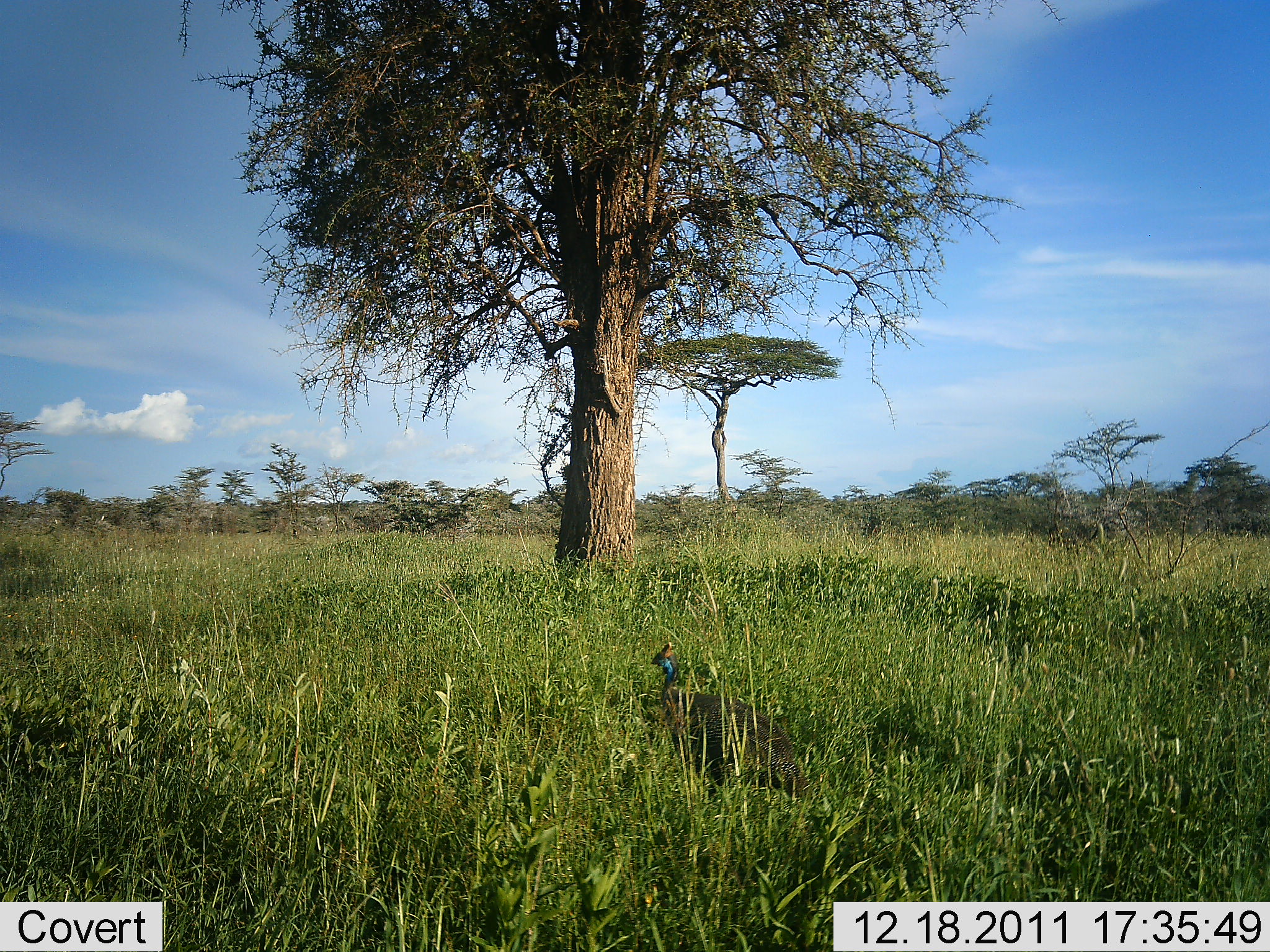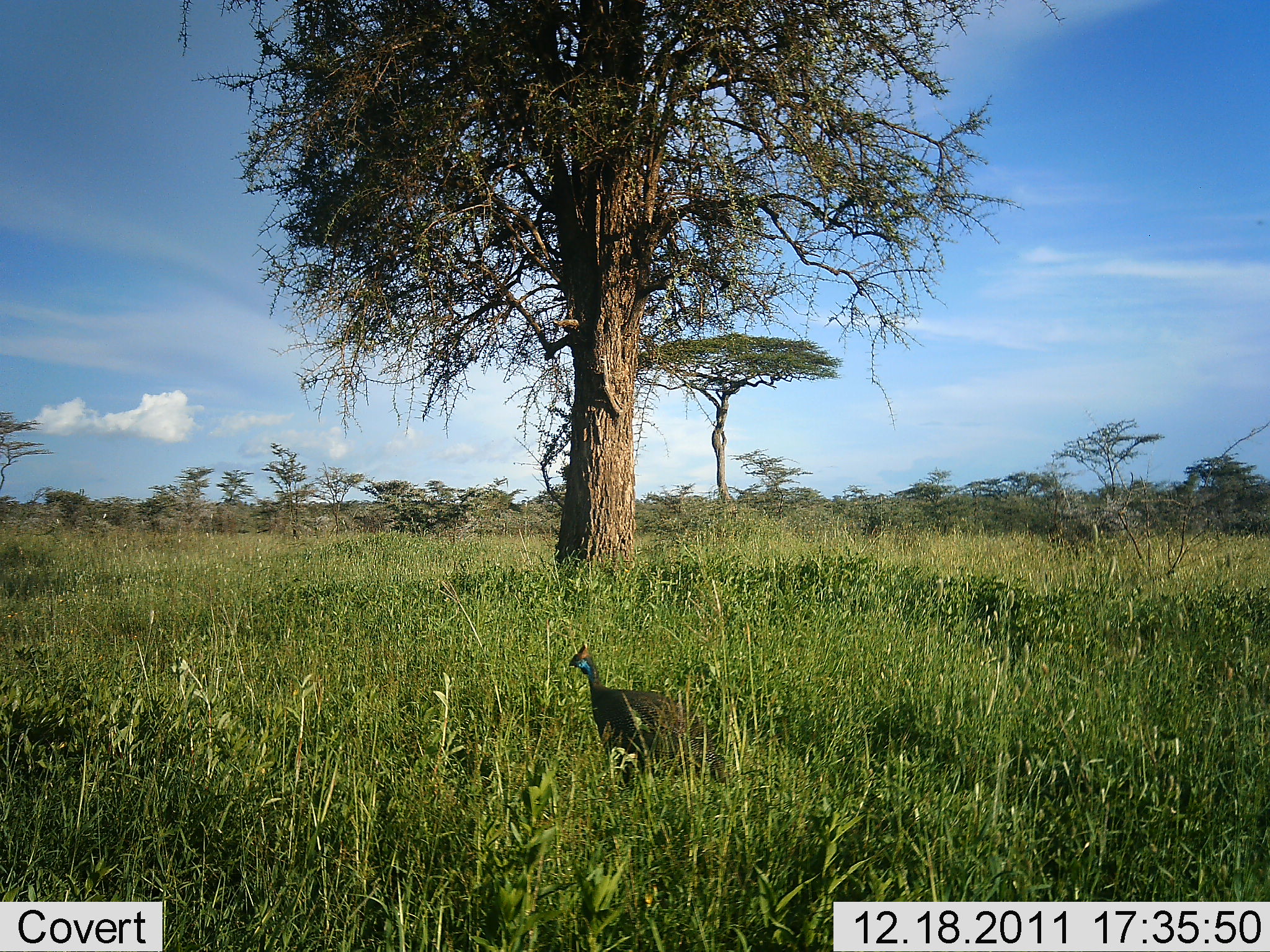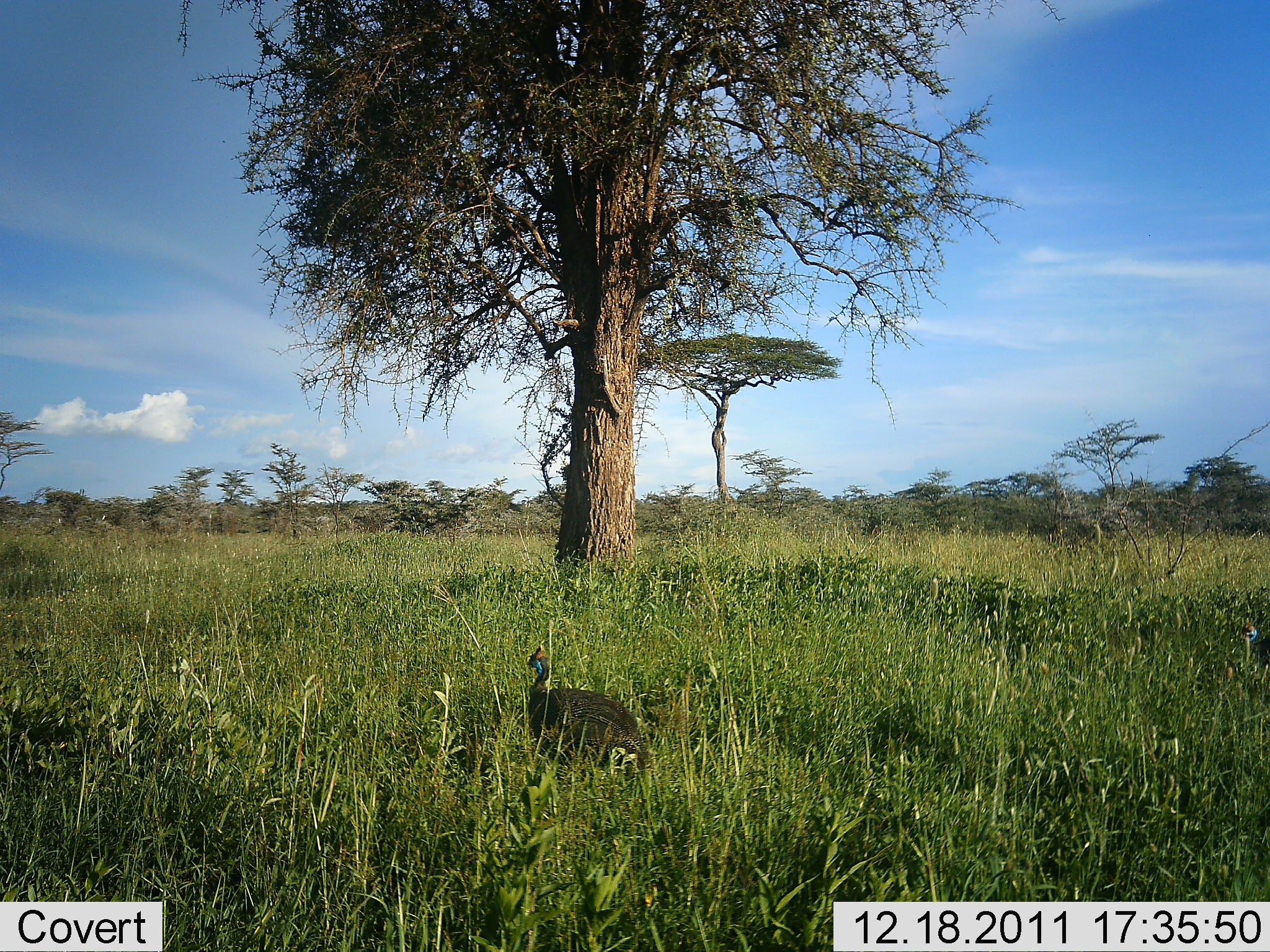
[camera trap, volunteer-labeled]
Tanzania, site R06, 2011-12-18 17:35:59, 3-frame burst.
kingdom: Animalia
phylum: Chordata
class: Aves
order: Galliformes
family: Numididae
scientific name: Numididae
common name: guinea fowl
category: guineafowl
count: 1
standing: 23%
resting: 0%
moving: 85%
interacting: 0%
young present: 0%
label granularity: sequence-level